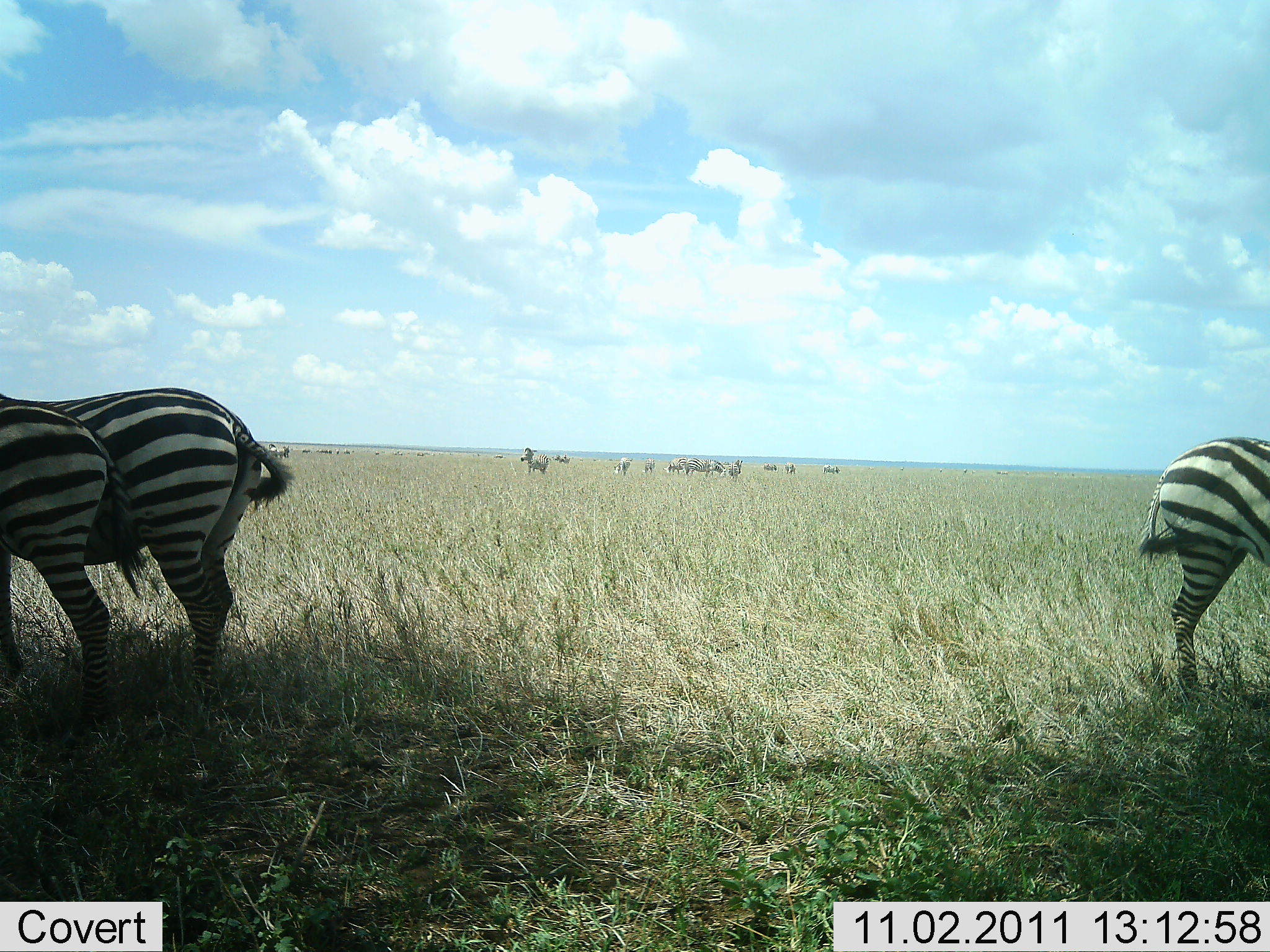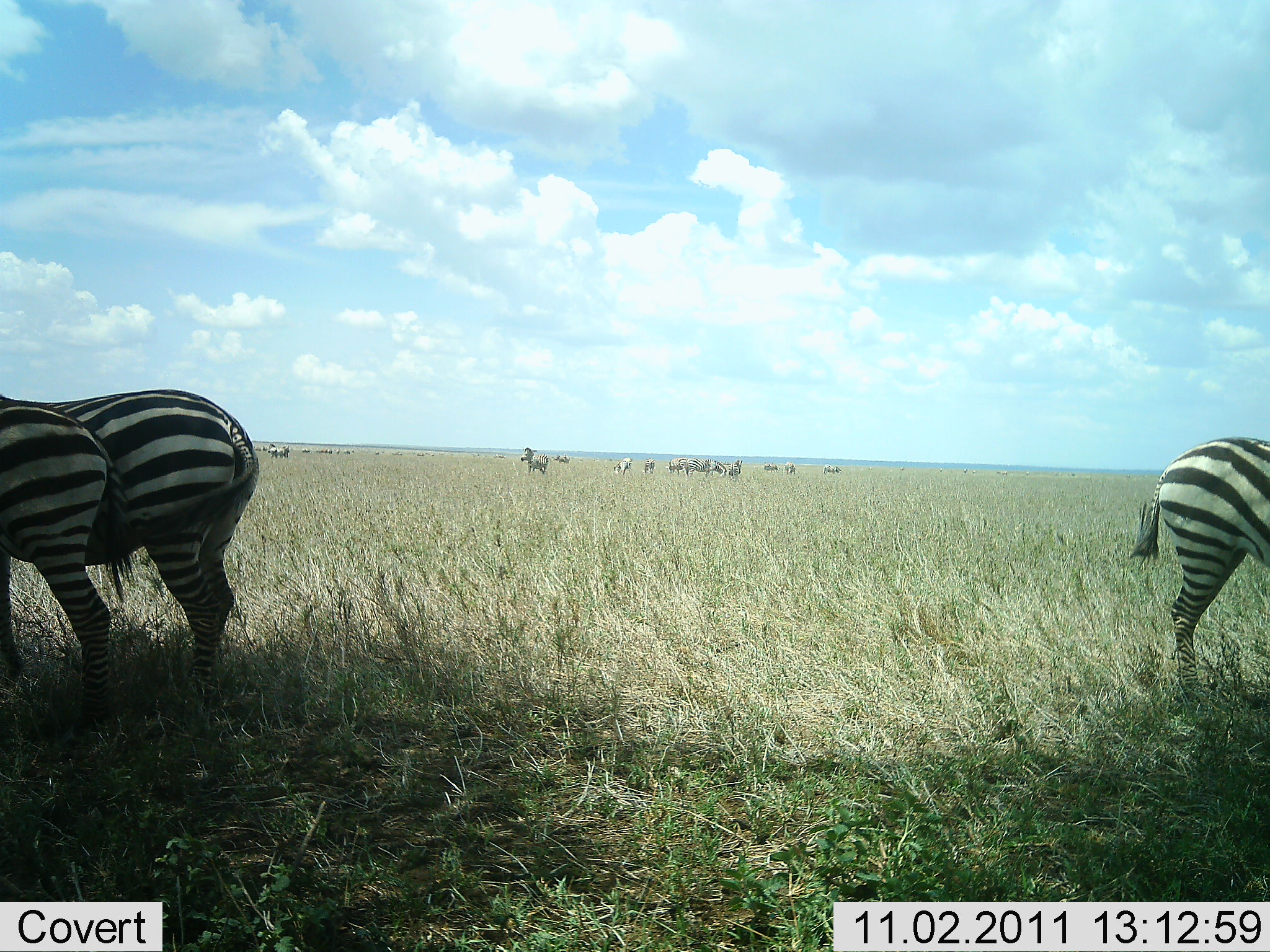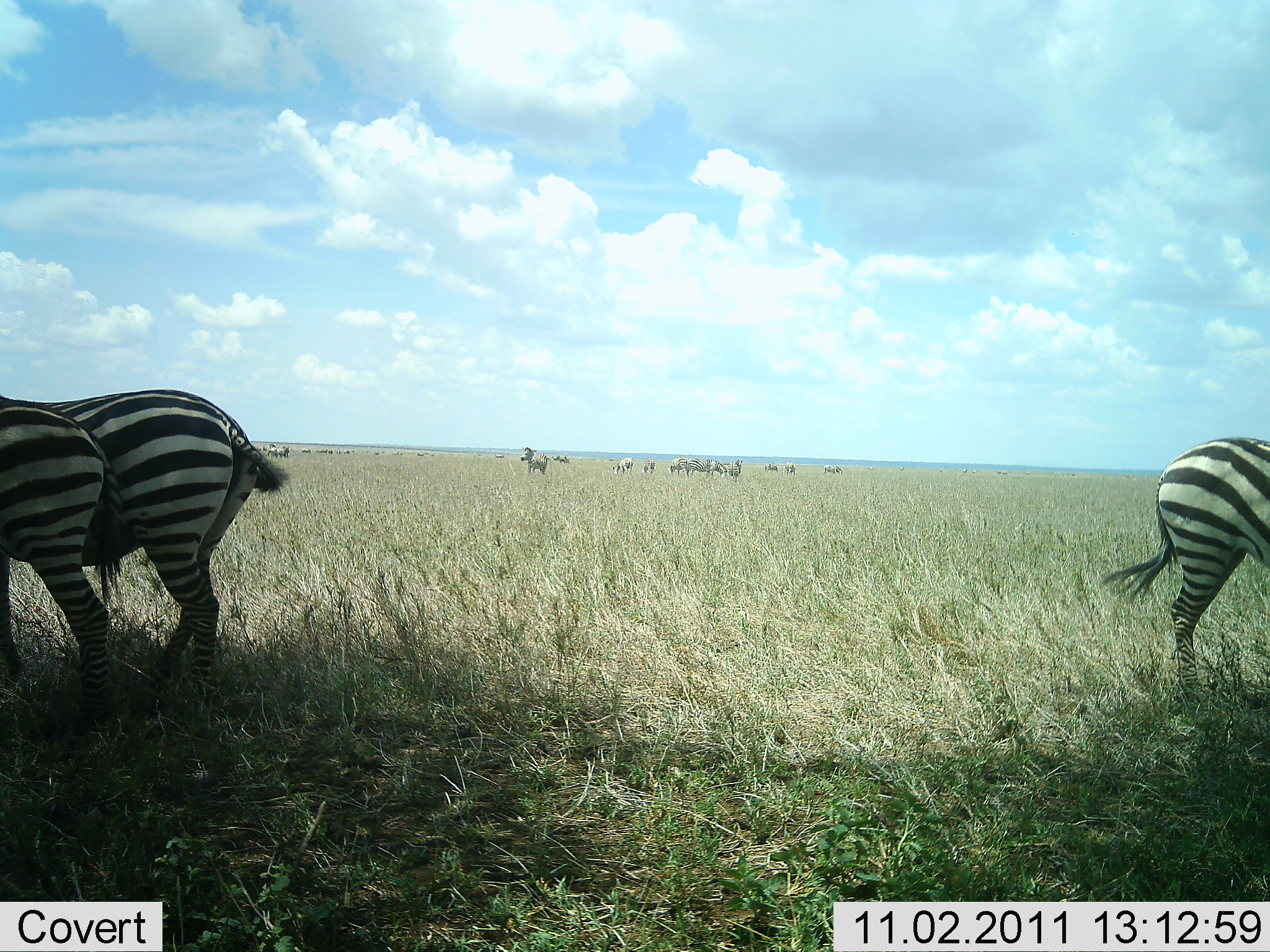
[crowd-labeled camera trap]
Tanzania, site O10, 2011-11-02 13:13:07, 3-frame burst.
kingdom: Animalia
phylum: Chordata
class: Mammalia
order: Perissodactyla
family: Equidae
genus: Equus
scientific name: Equus quagga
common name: plains zebra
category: zebra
Zebra (plains zebra) (Equus quagga), count 10. Behavior (volunteer vote fractions): standing 100%, resting 9%, moving 9%, interacting 0%. Young present (vote fraction): 0%. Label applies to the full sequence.